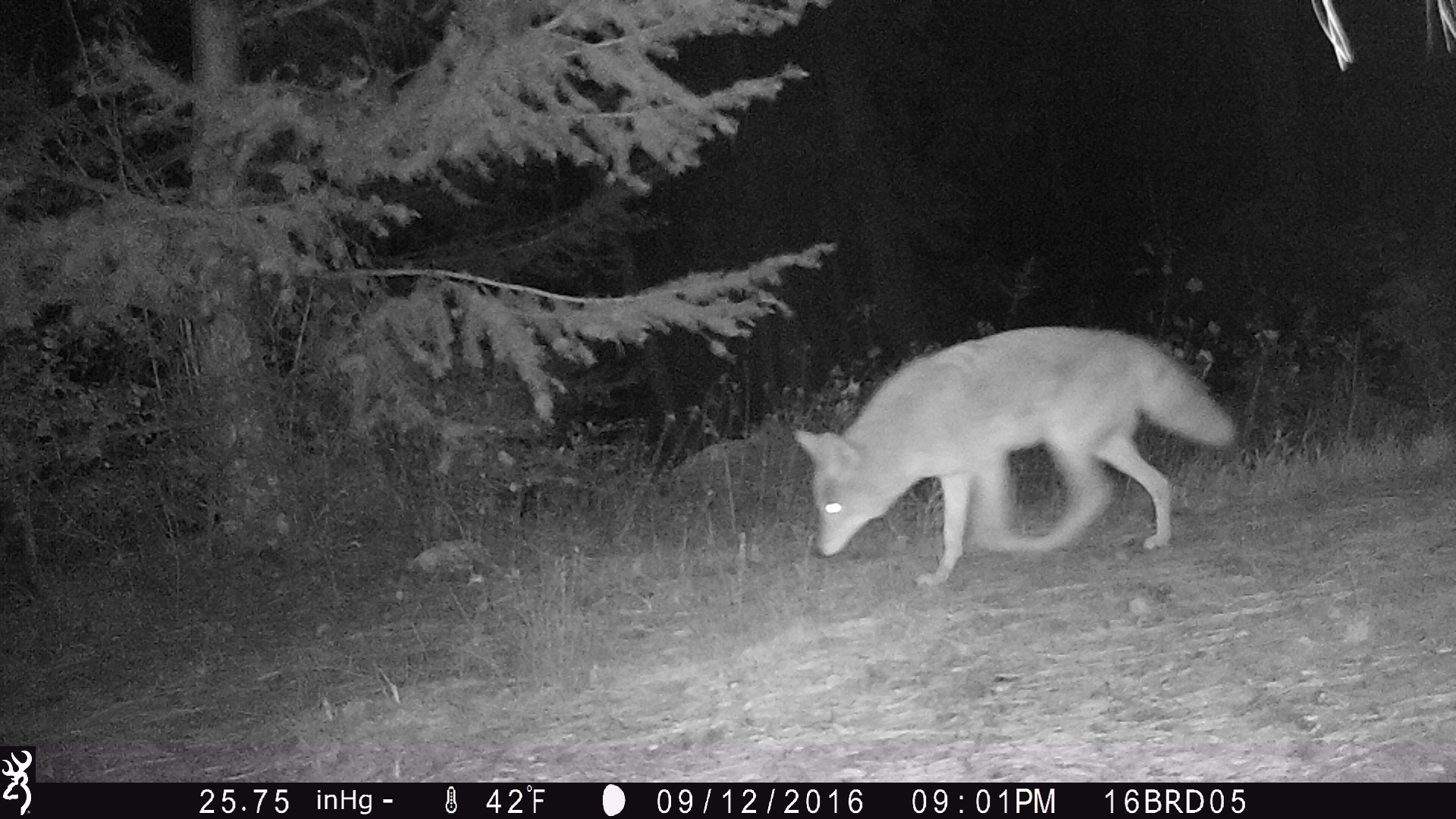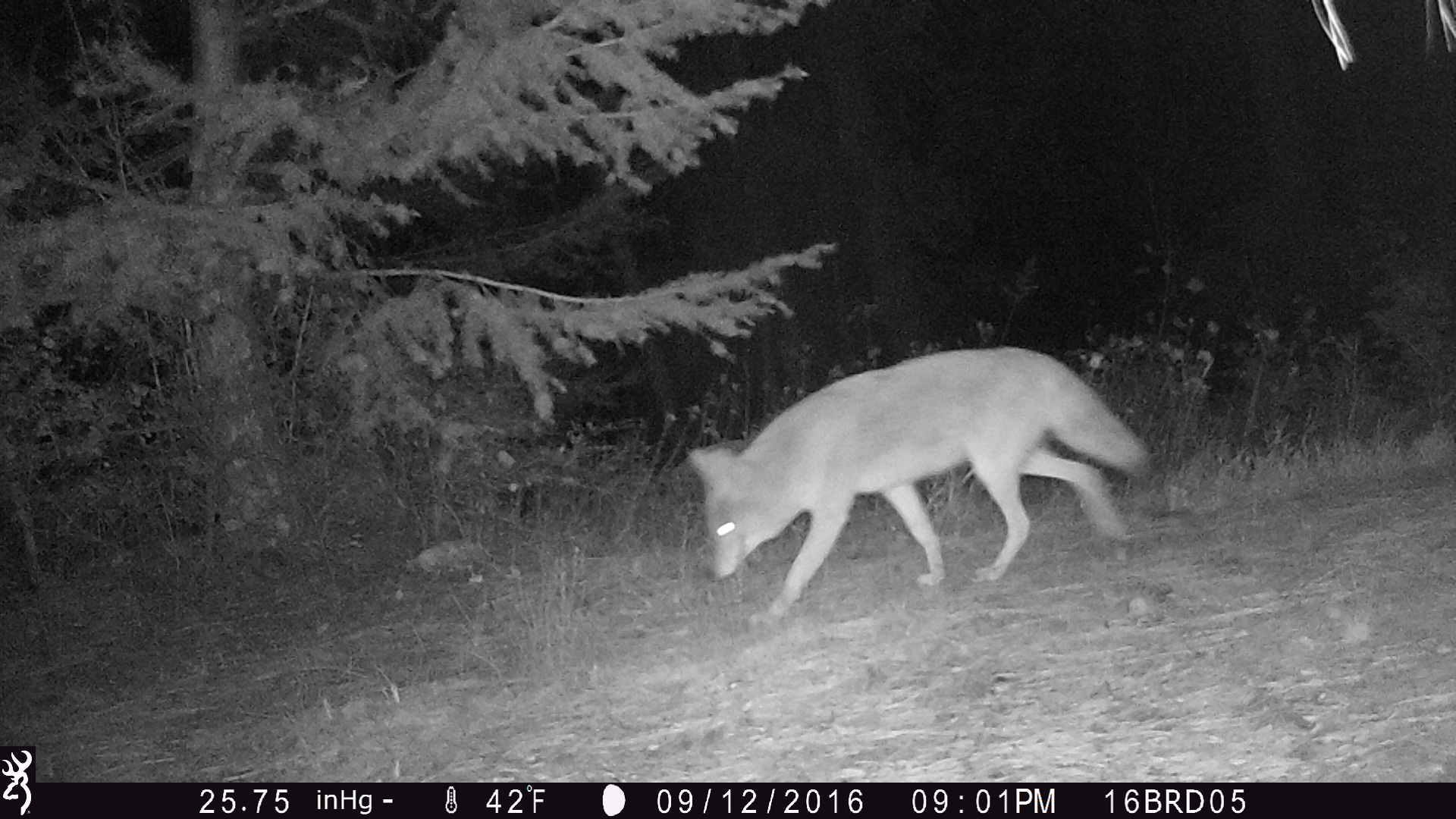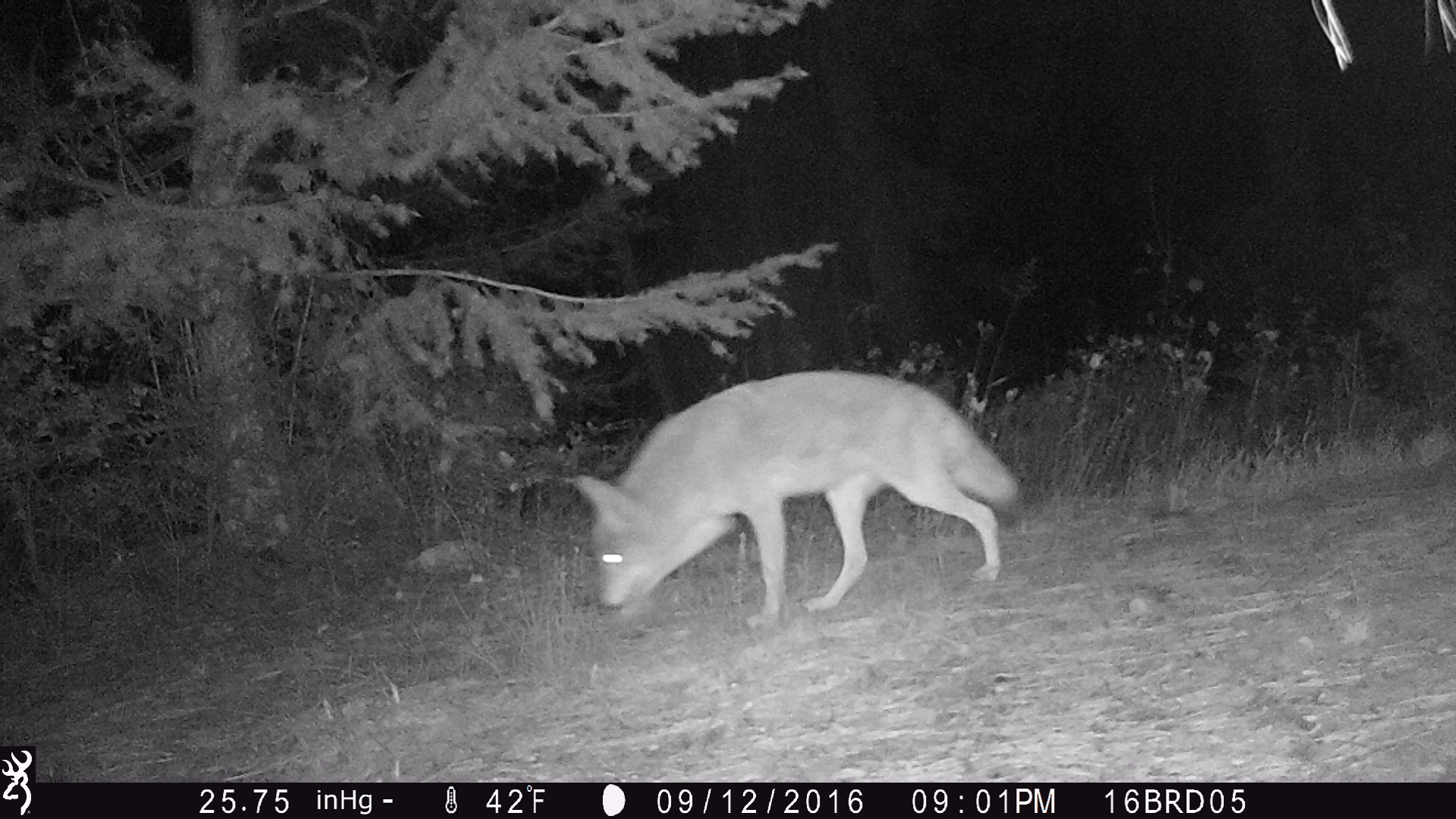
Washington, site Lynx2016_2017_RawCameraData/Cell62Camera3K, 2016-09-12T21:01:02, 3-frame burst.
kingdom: Animalia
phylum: Chordata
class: Mammalia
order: Carnivora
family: Canidae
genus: Canis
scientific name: Canis latrans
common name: coyote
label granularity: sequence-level